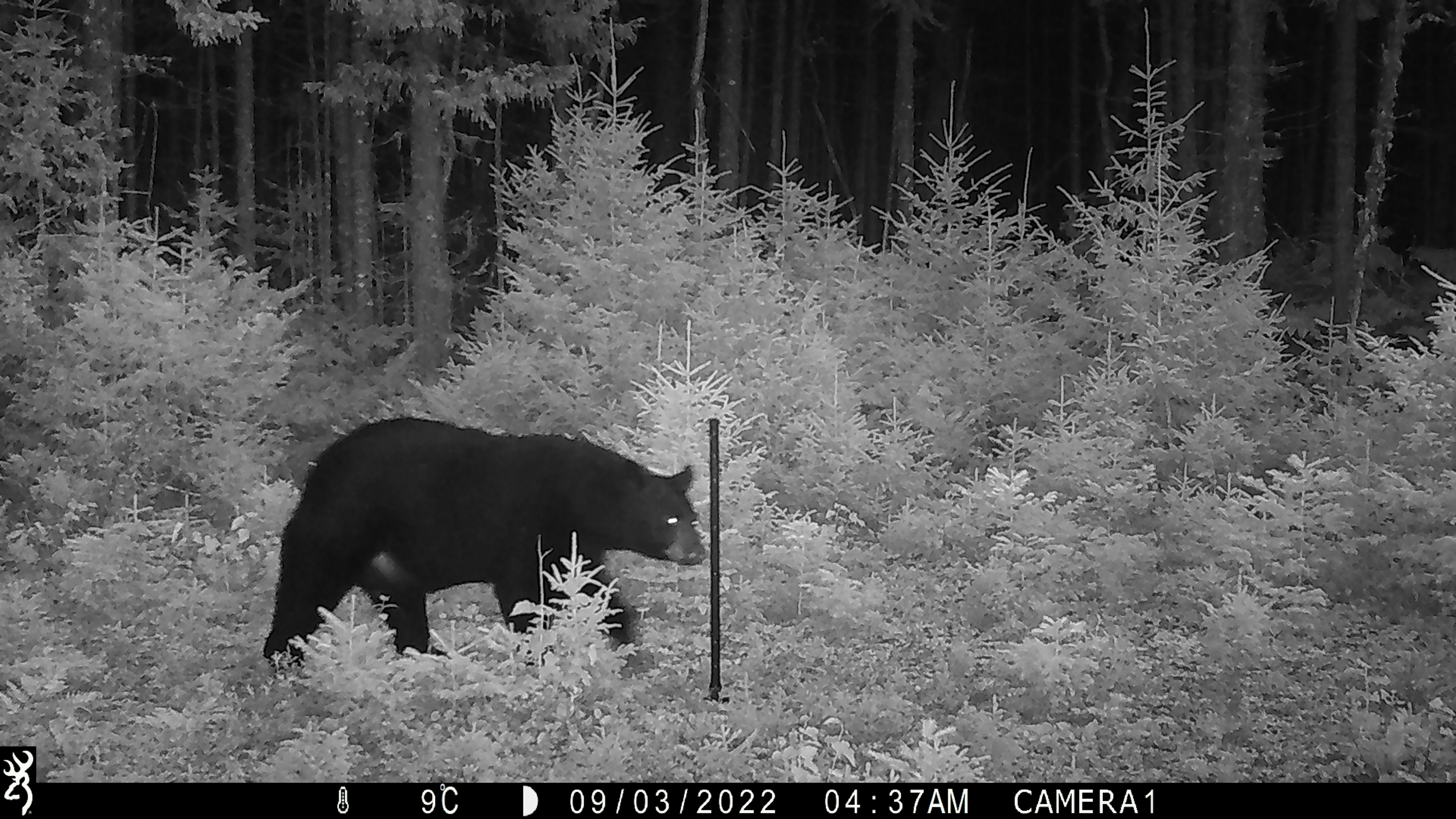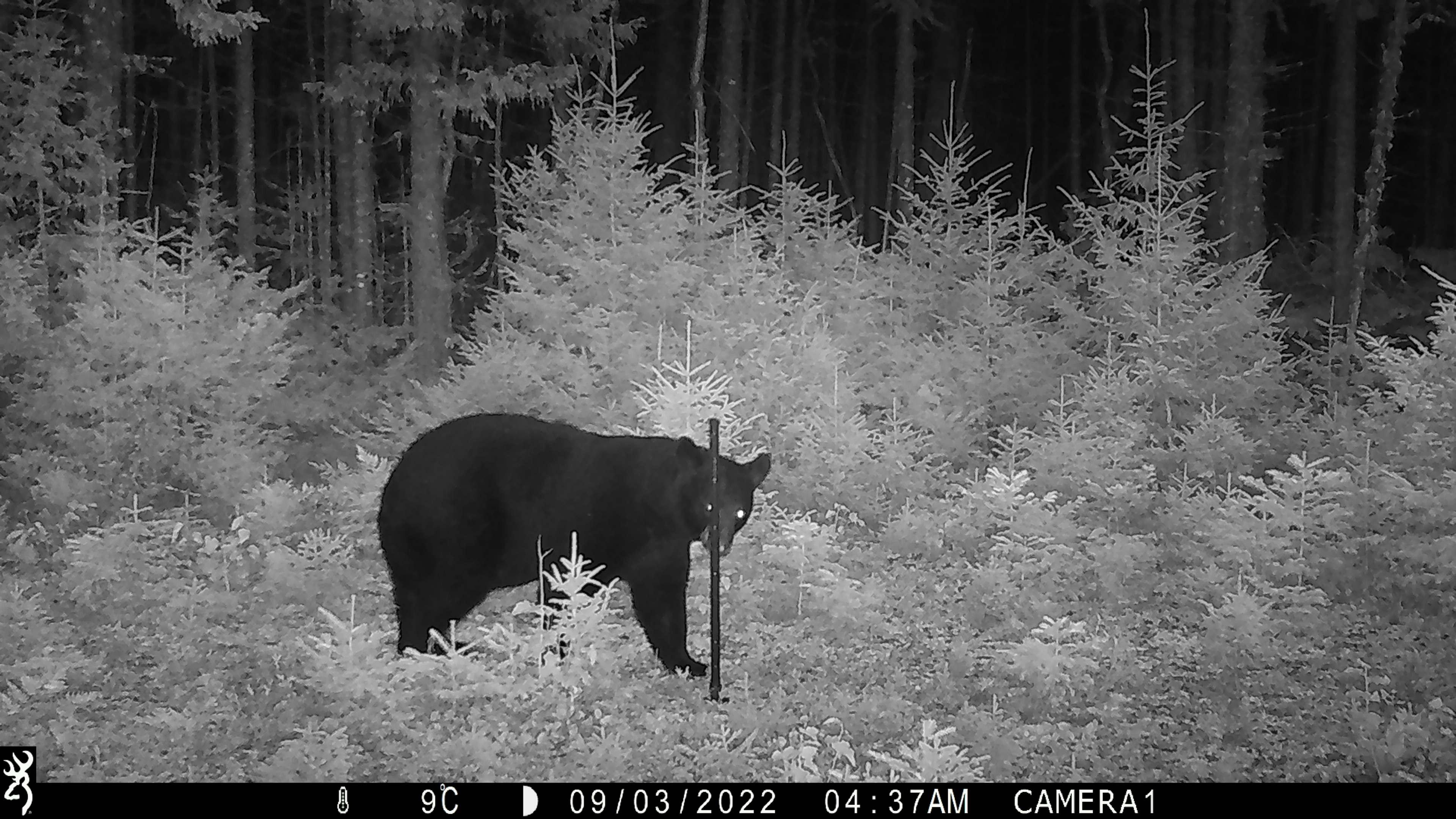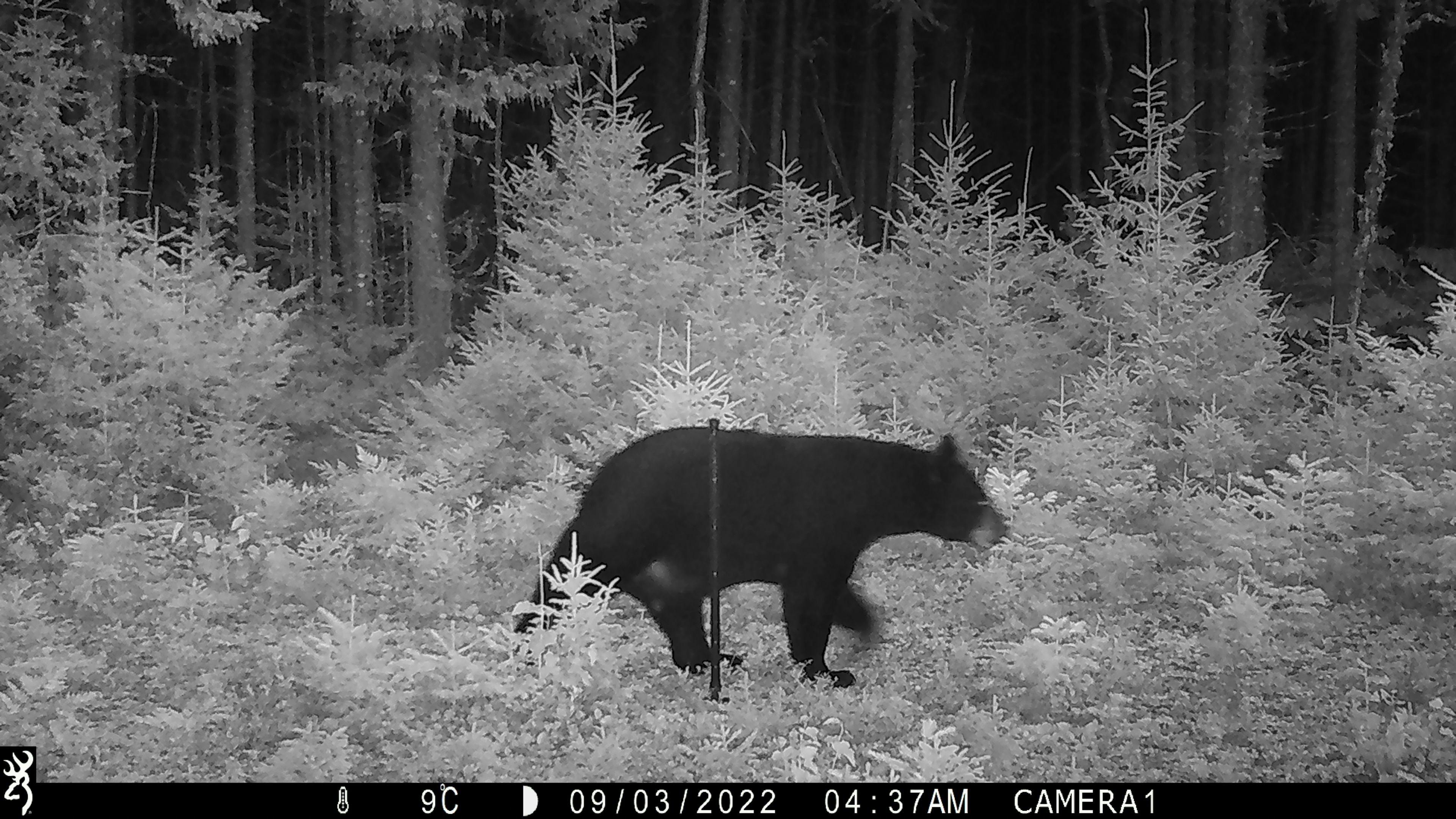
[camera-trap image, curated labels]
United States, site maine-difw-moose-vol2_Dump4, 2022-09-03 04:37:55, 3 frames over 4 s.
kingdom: Animalia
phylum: Chordata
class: Mammalia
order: Carnivora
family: Ursidae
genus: Ursus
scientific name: Ursus americanus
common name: black bear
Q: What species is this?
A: Black bear (Ursus americanus).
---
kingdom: Animalia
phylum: Chordata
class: Mammalia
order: Artiodactyla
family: Cervidae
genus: Alces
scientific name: Alces alces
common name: moose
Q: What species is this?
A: Moose (Alces alces).